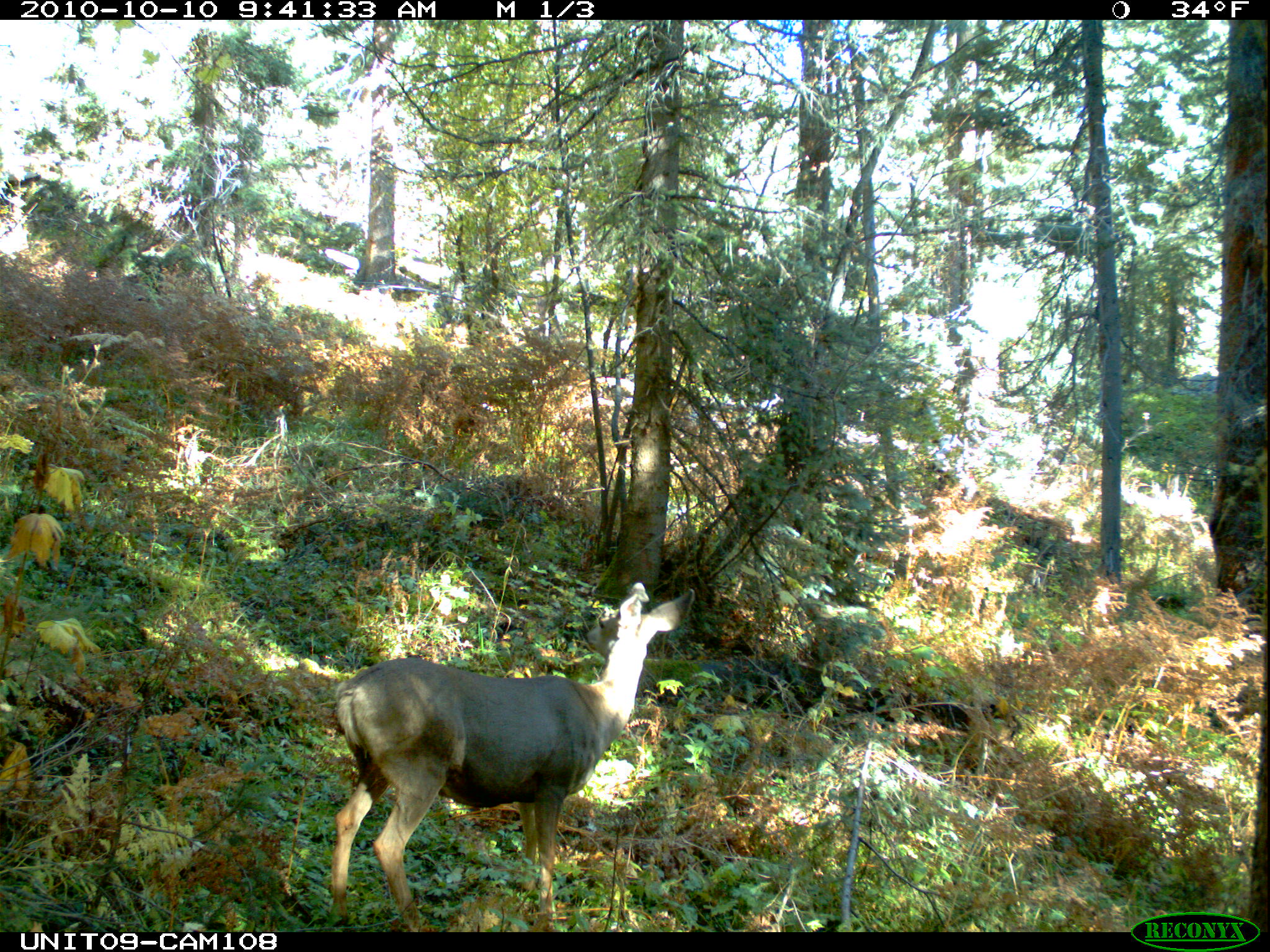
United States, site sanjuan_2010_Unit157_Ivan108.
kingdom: Animalia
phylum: Chordata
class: Mammalia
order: Artiodactyla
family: Cervidae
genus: Odocoileus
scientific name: Odocoileus hemionus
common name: mule deer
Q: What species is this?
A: Odocoileus hemionus (mule deer).